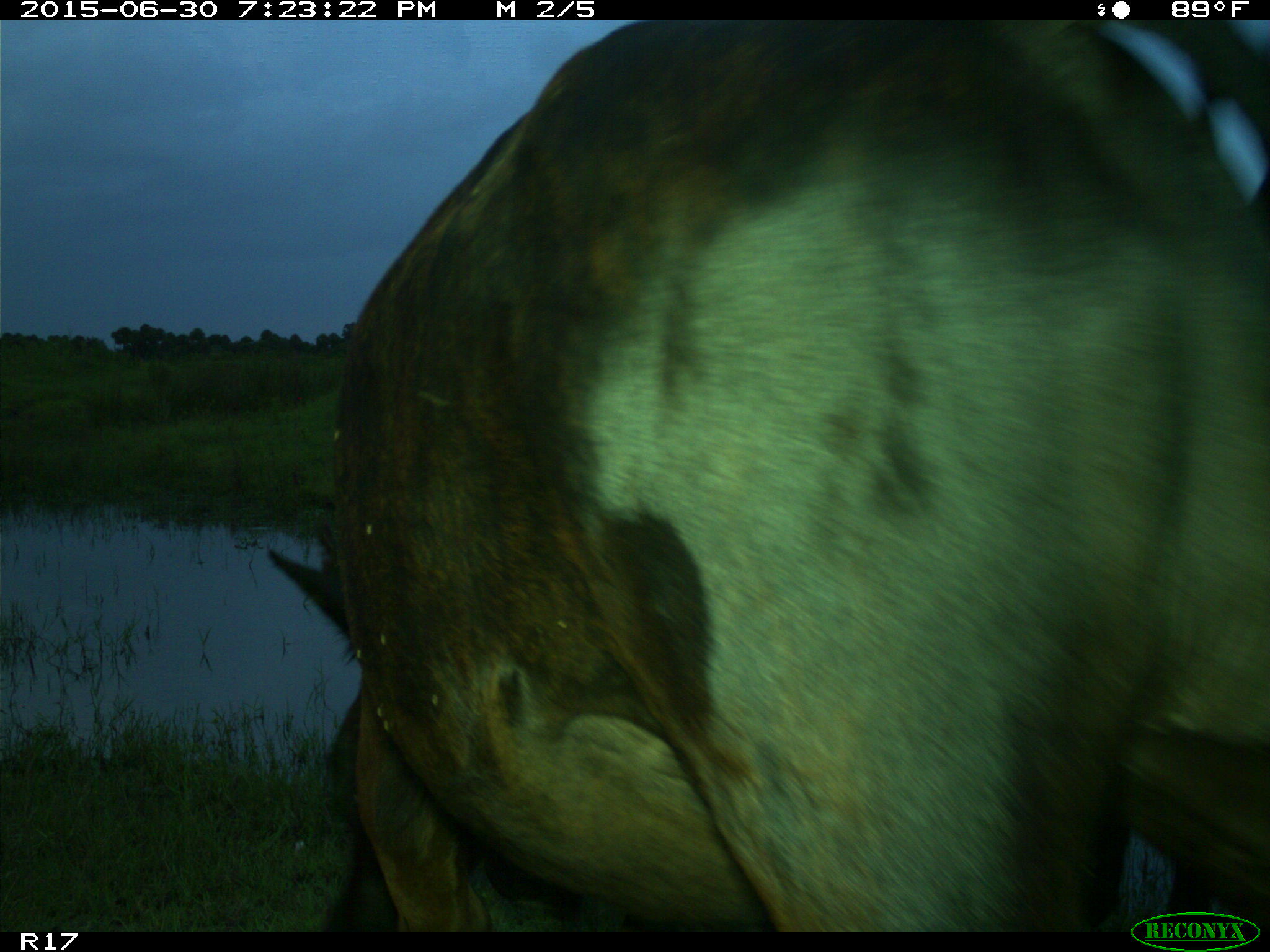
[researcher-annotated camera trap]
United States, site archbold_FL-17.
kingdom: Animalia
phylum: Chordata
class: Mammalia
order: Artiodactyla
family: Bovidae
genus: Bos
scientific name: Bos taurus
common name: domestic cow